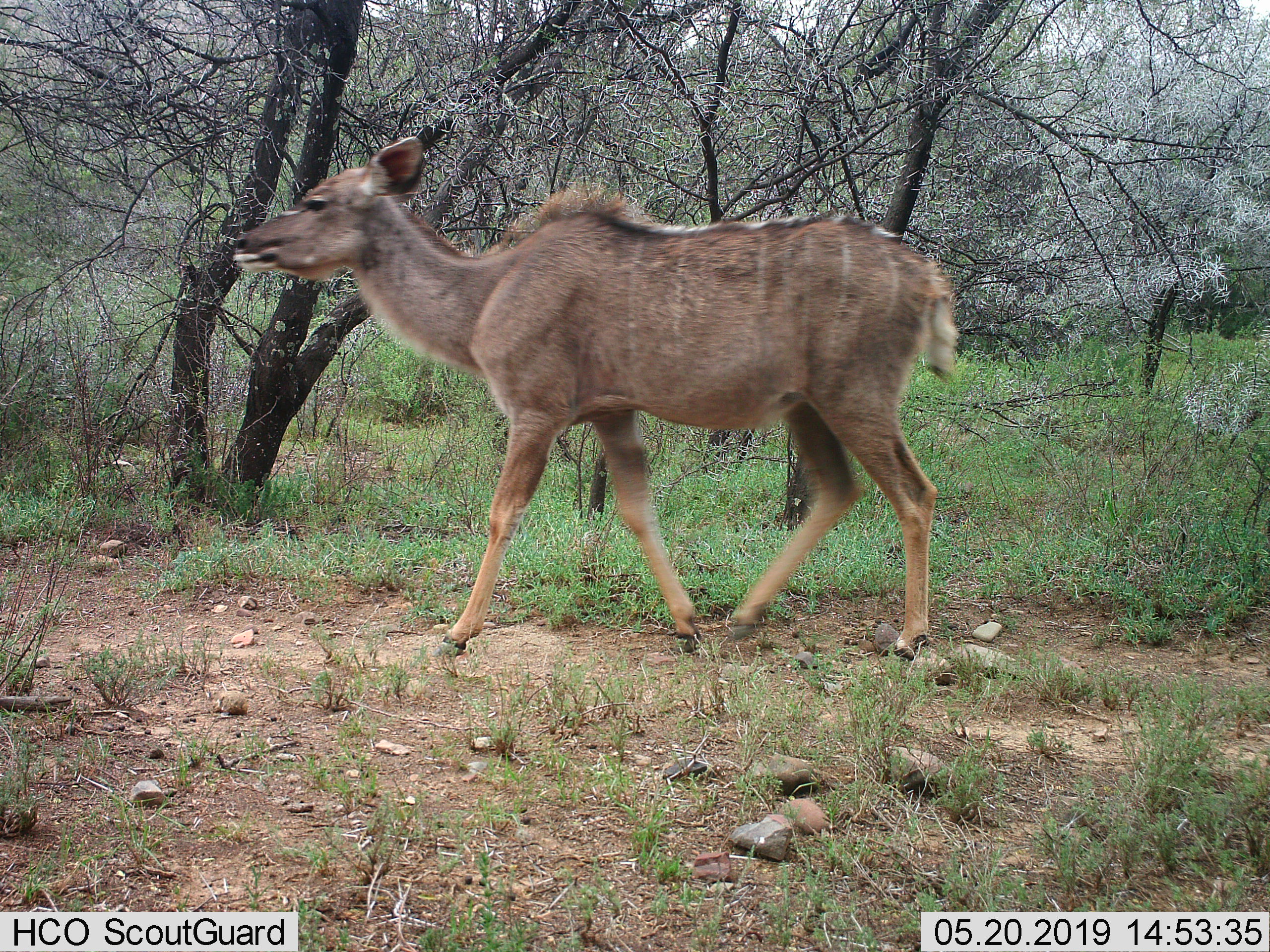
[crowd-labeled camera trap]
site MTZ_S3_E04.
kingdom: Animalia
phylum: Chordata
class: Mammalia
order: Artiodactyla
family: Bovidae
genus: Tragelaphus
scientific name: Tragelaphus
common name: kudu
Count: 1.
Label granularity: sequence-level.